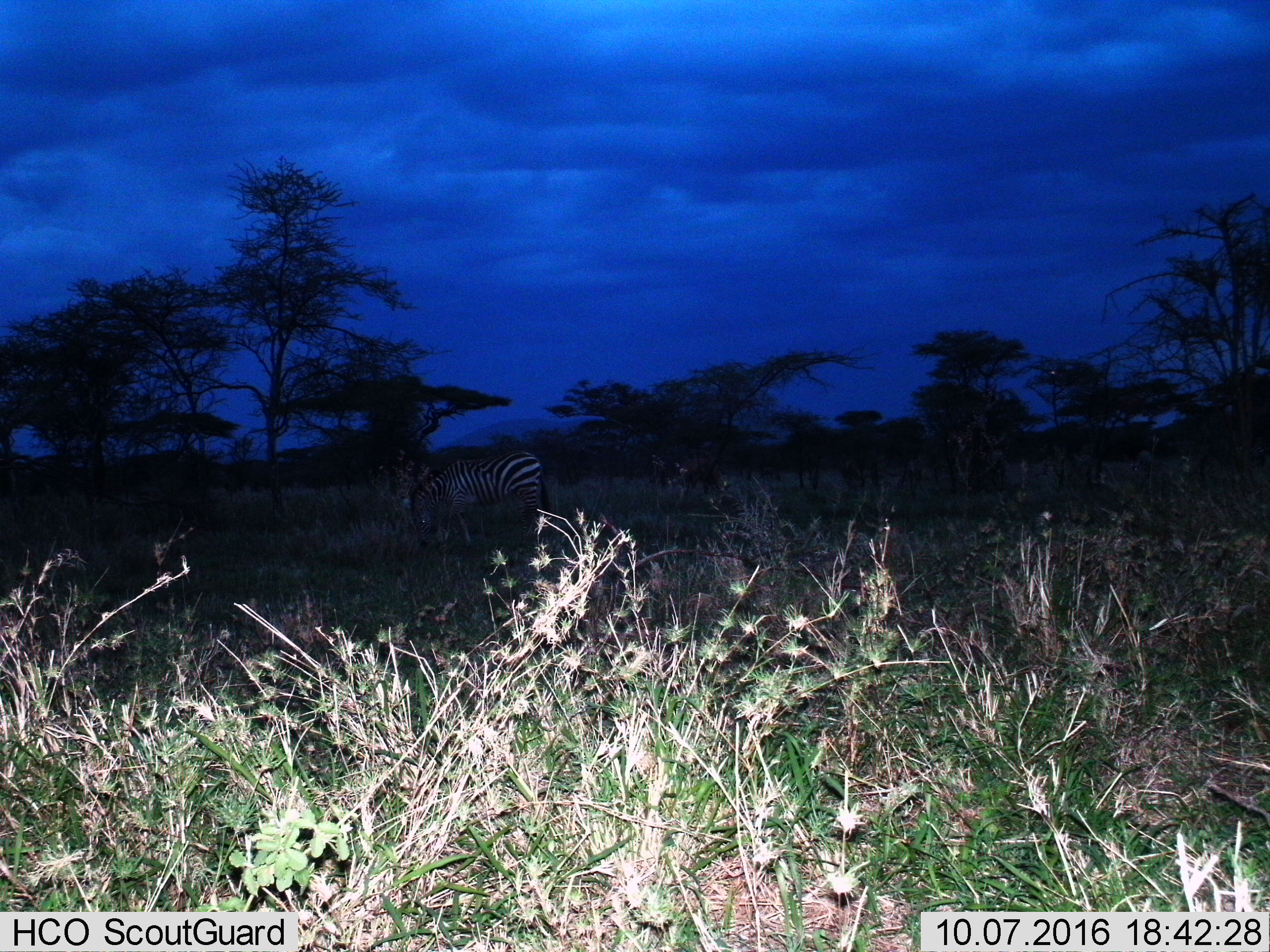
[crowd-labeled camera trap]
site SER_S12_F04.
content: unidentified animal